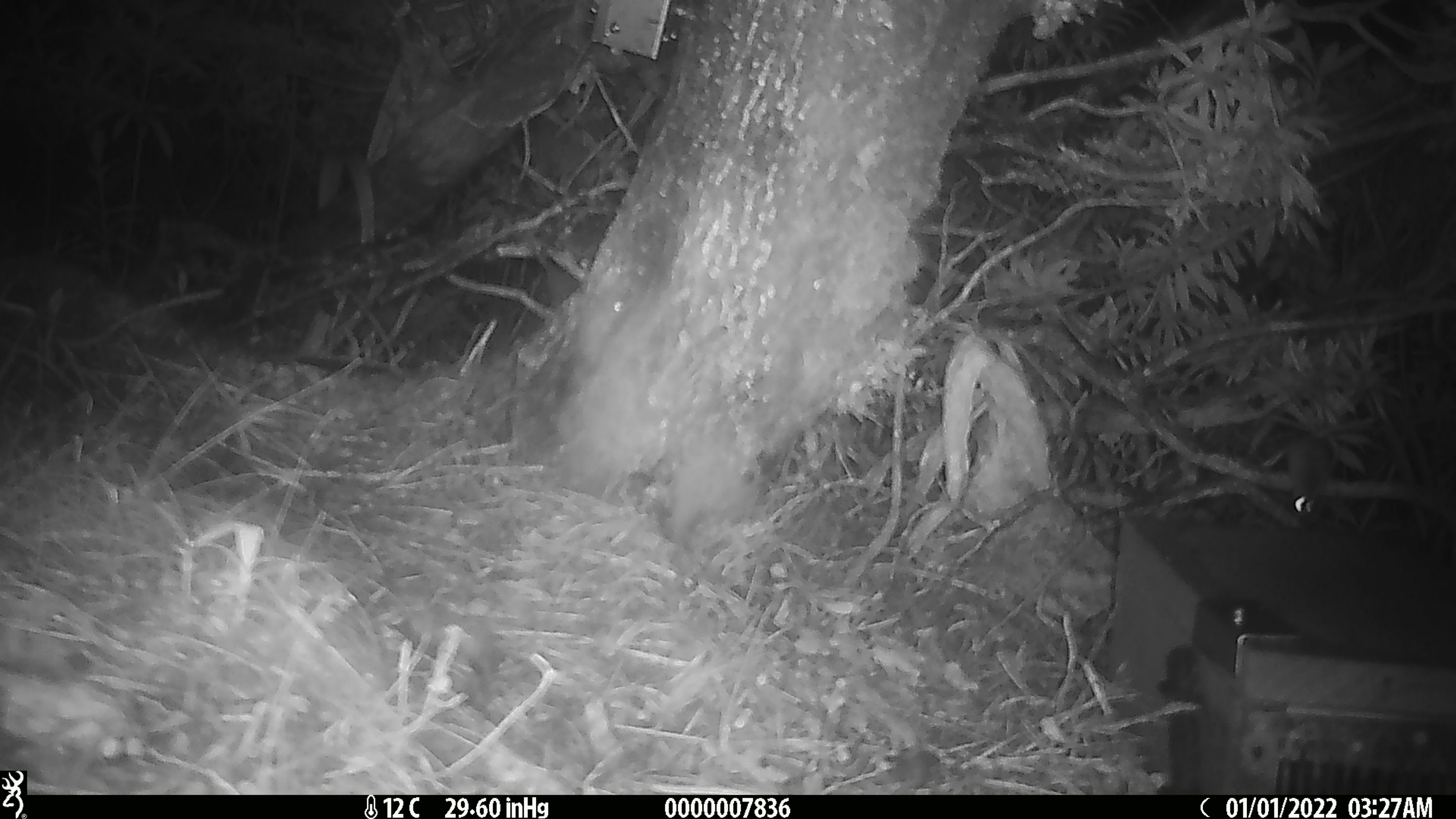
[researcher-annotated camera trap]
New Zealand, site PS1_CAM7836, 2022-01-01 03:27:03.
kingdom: Animalia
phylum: Chordata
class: Mammalia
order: Rodentia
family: Muridae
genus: Mus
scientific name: Mus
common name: mouse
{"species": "mouse (Mus)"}